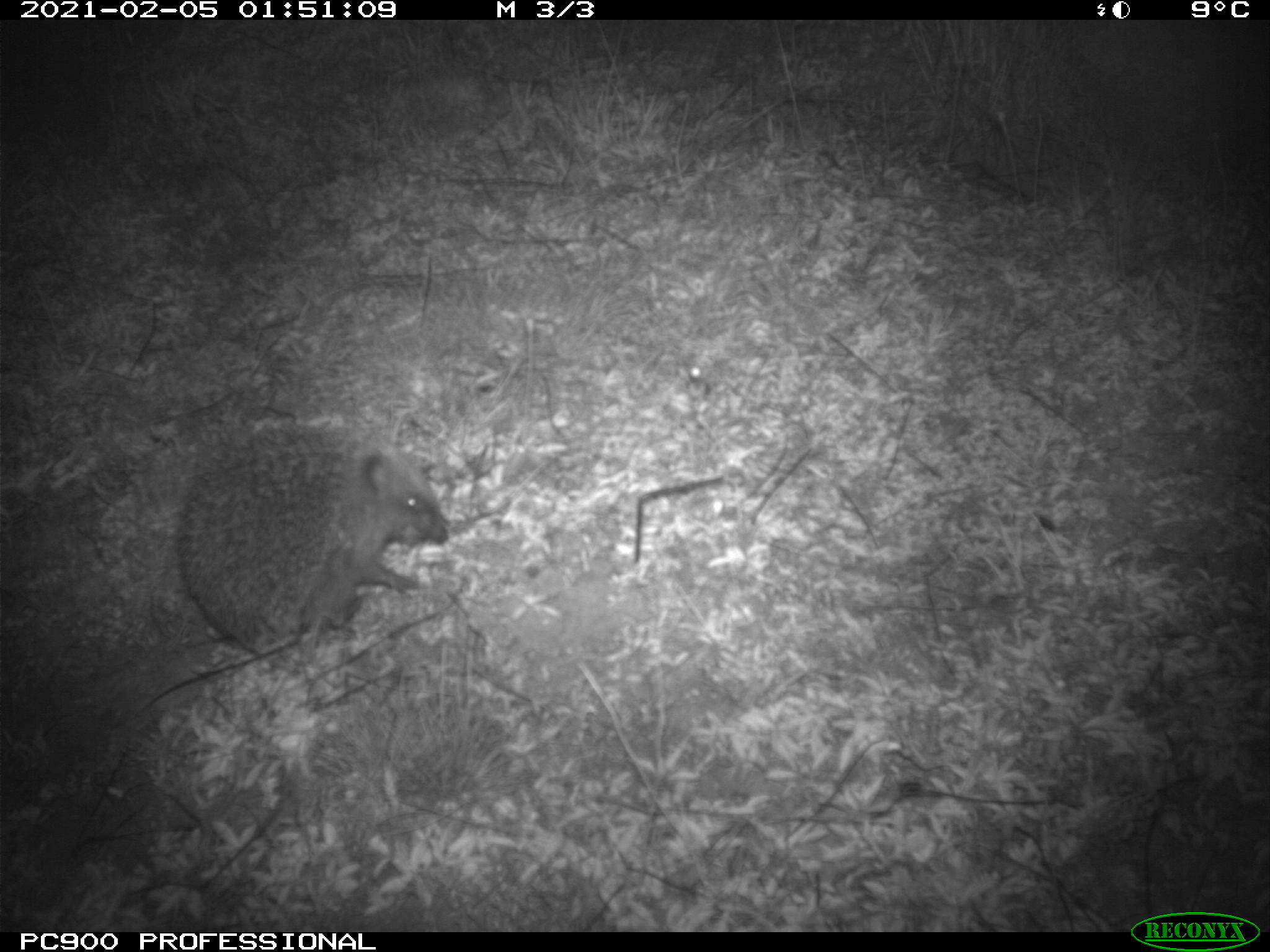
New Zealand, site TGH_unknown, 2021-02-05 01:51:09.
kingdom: Animalia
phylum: Chordata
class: Mammalia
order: Eulipotyphla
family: Erinaceidae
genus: Erinaceus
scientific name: Erinaceus europaeus europaeus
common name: european hedgehog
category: hedgehog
Hedgehog (european hedgehog) (Erinaceus europaeus europaeus).